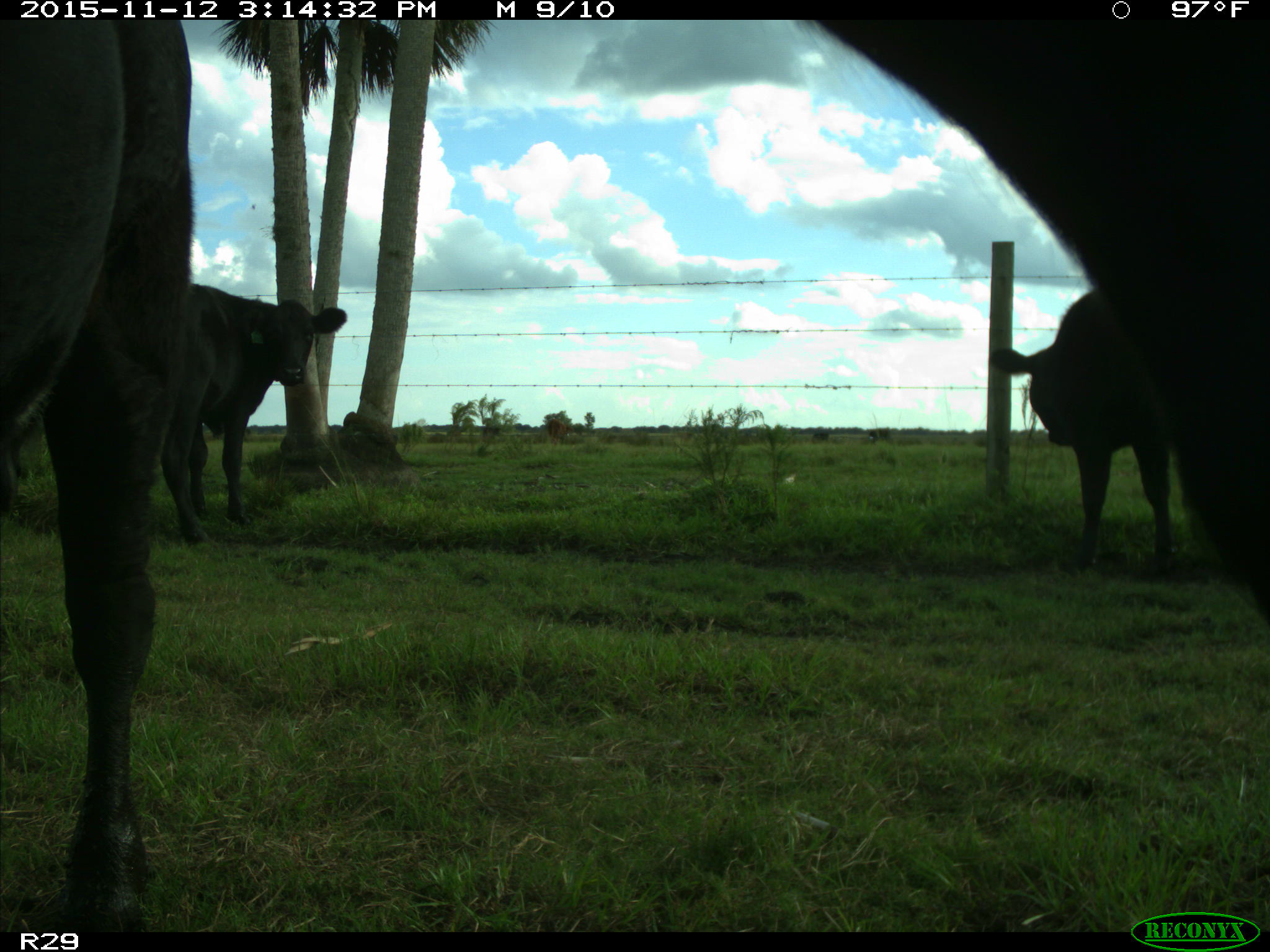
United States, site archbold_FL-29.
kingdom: Animalia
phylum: Chordata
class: Mammalia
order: Artiodactyla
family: Bovidae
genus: Bos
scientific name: Bos taurus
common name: domestic cow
Bos taurus (domestic cow).